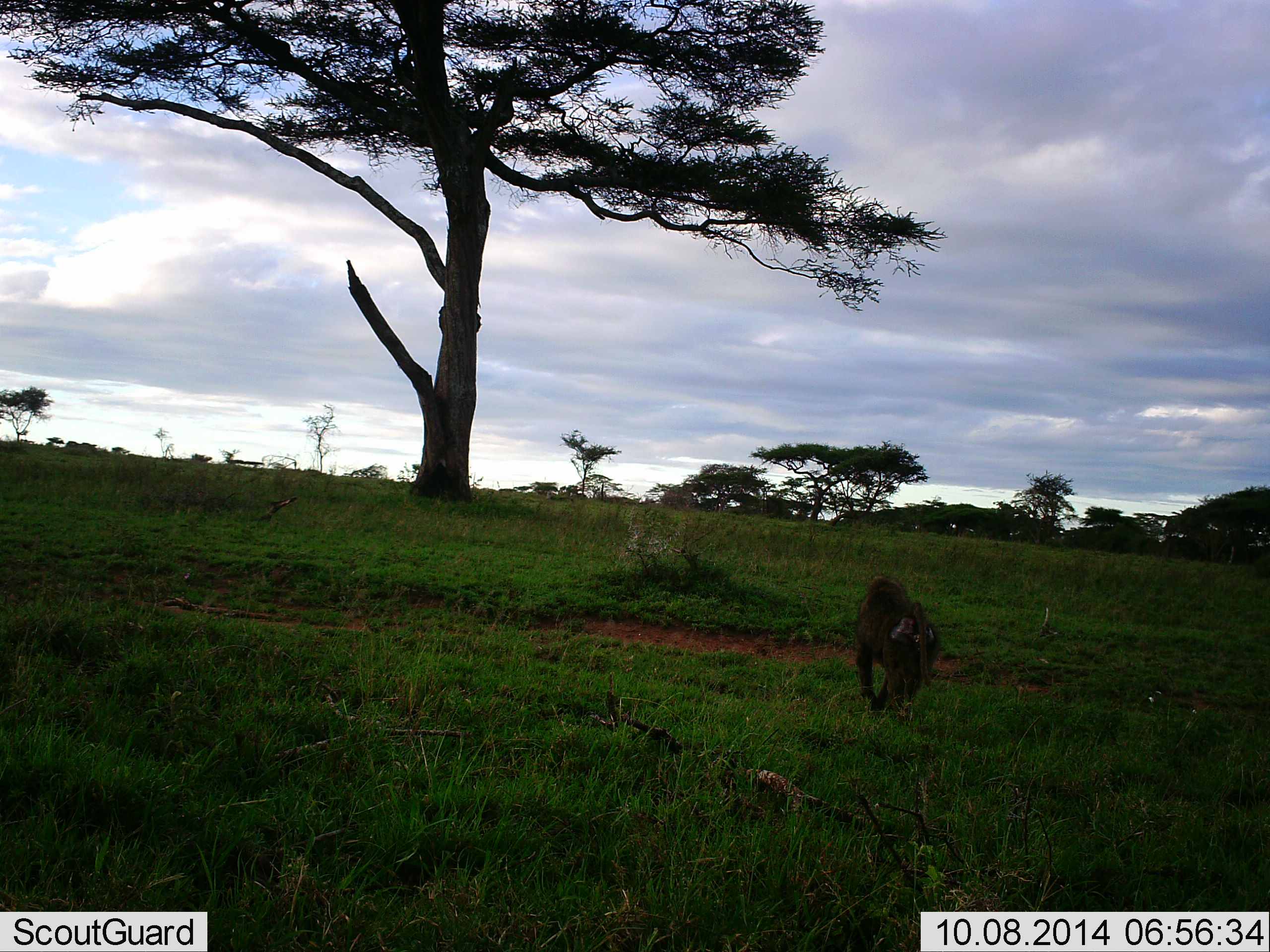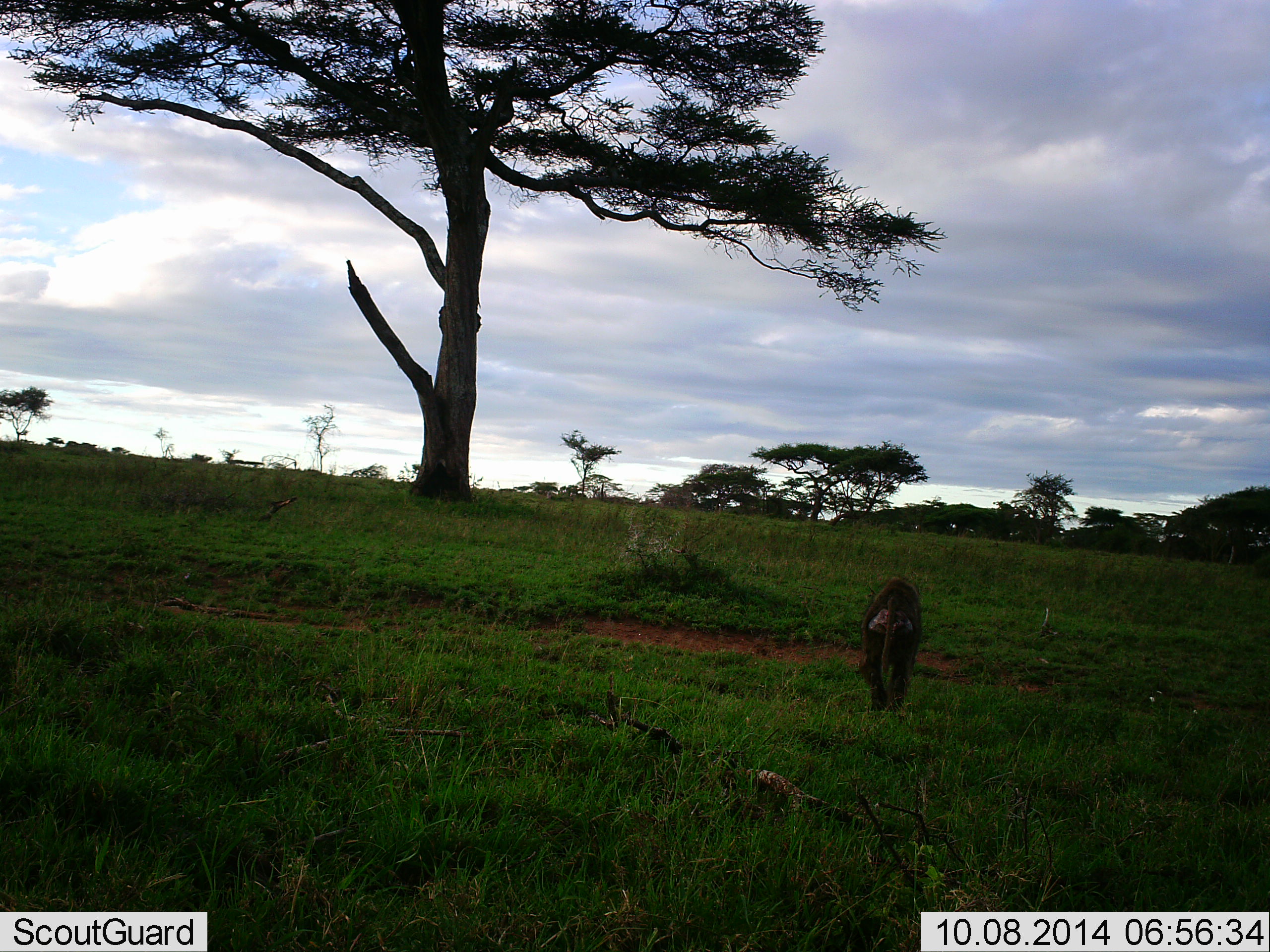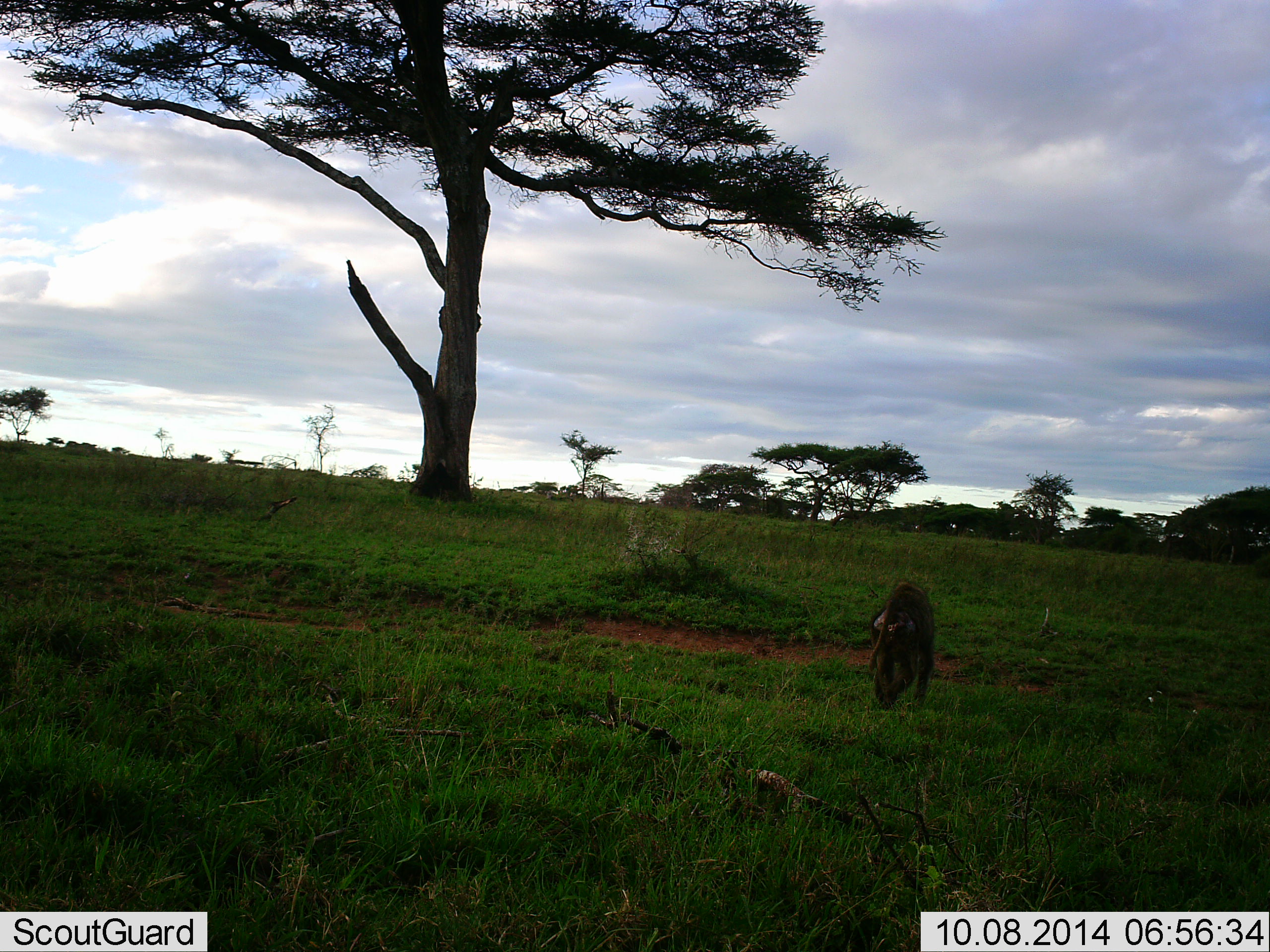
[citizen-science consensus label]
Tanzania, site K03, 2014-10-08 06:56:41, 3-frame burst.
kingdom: Animalia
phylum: Chordata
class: Mammalia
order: Primates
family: Cercopithecidae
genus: Papio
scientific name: Papio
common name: baboon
Baboon (Papio), count 1. Behavior (volunteer vote fractions): standing 10%, resting 0%, moving 90%, interacting 0%. Young present (vote fraction): 10%. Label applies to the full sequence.